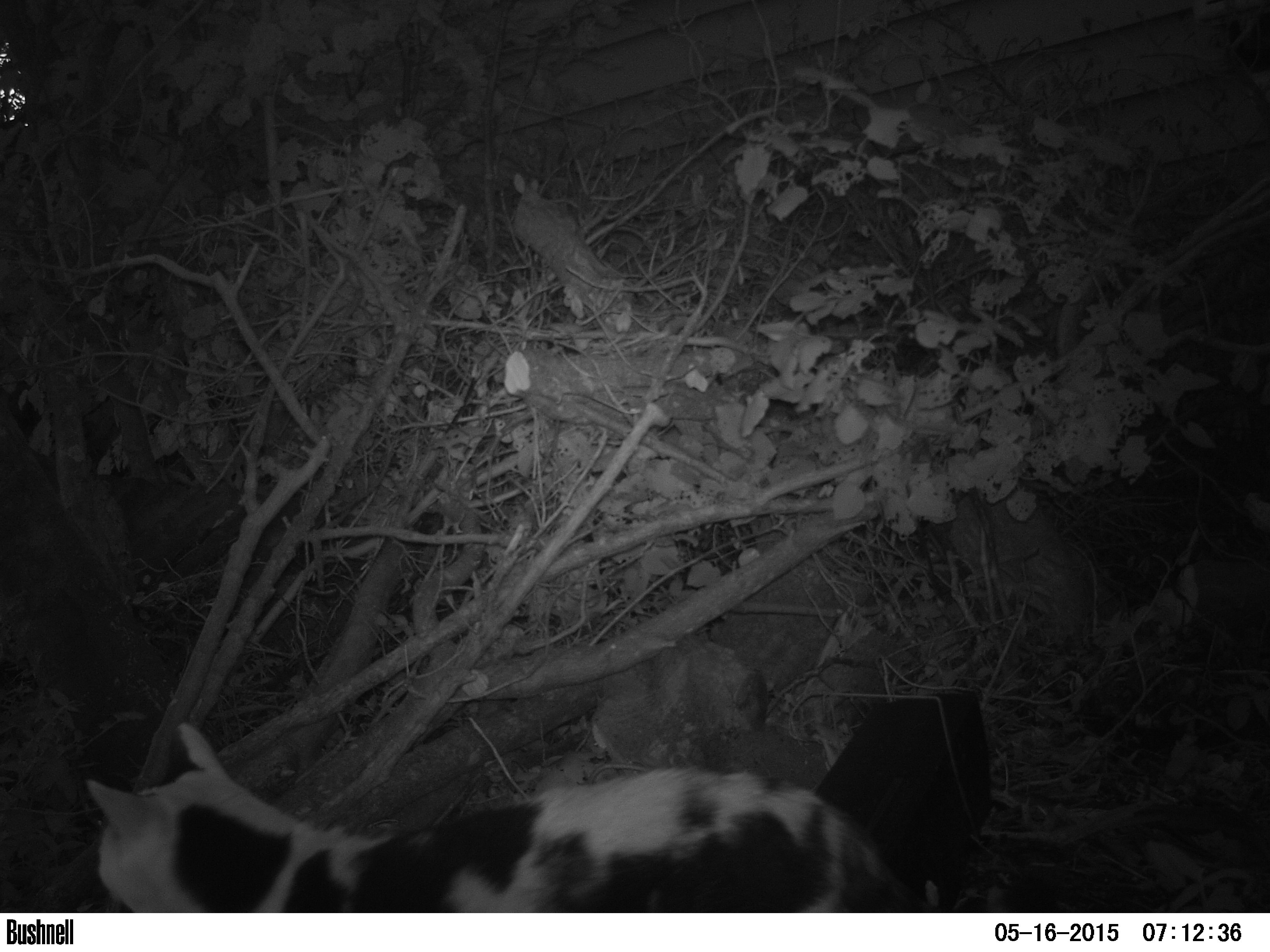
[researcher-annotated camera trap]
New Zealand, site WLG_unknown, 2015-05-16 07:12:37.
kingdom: Animalia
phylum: Chordata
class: Mammalia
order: Carnivora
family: Felidae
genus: Felis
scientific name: Felis catus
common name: domestic cat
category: cat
Cat (domestic cat) (Felis catus).